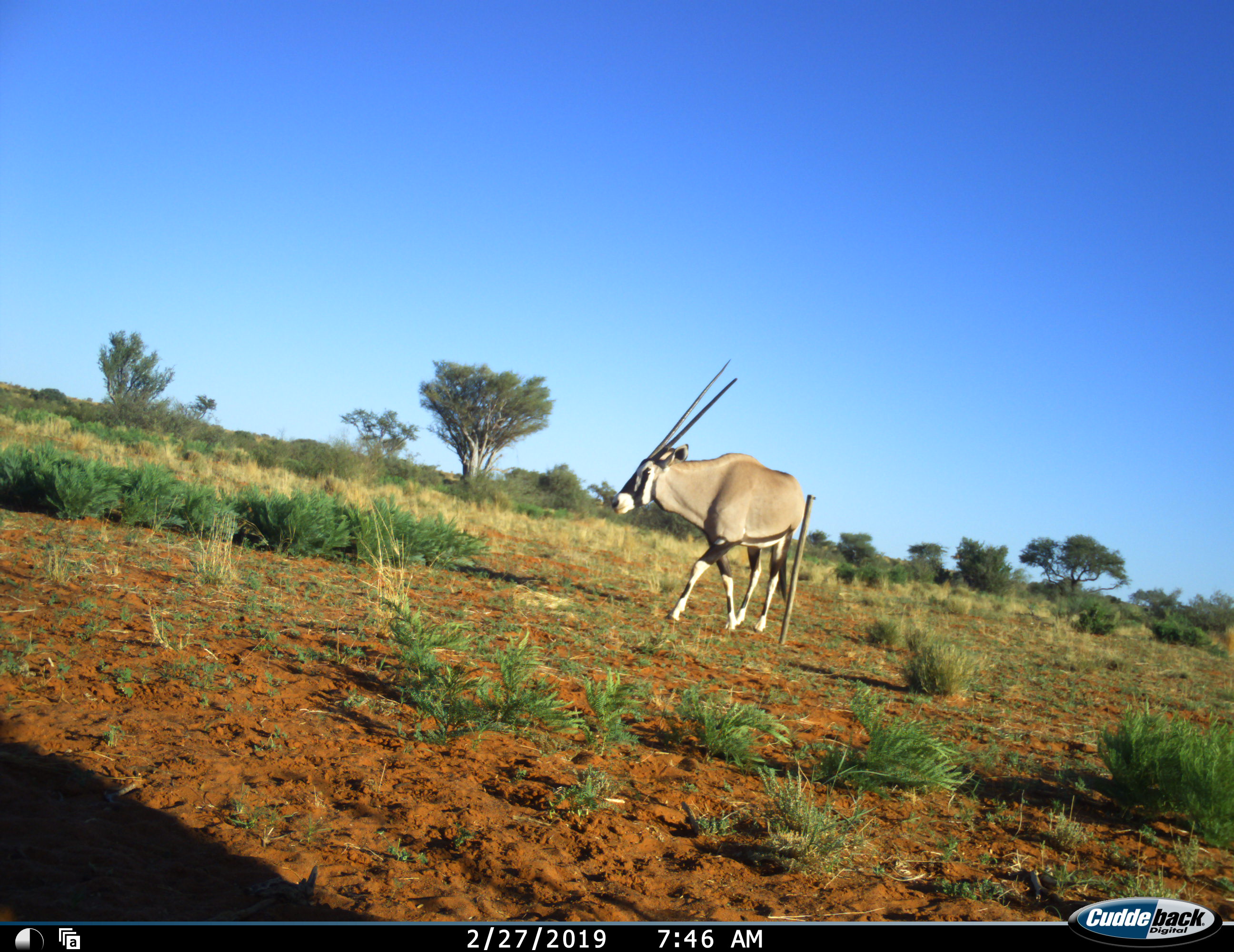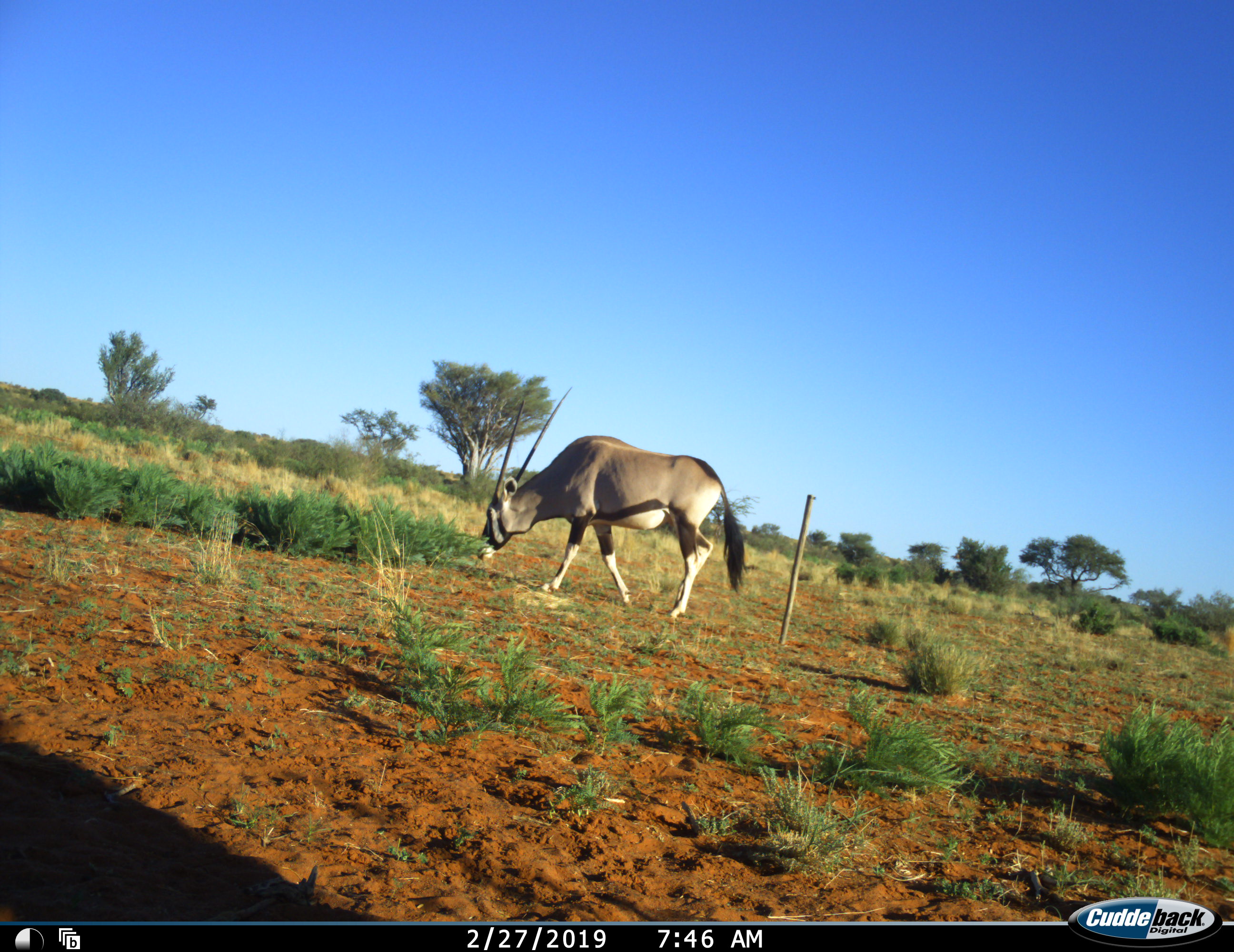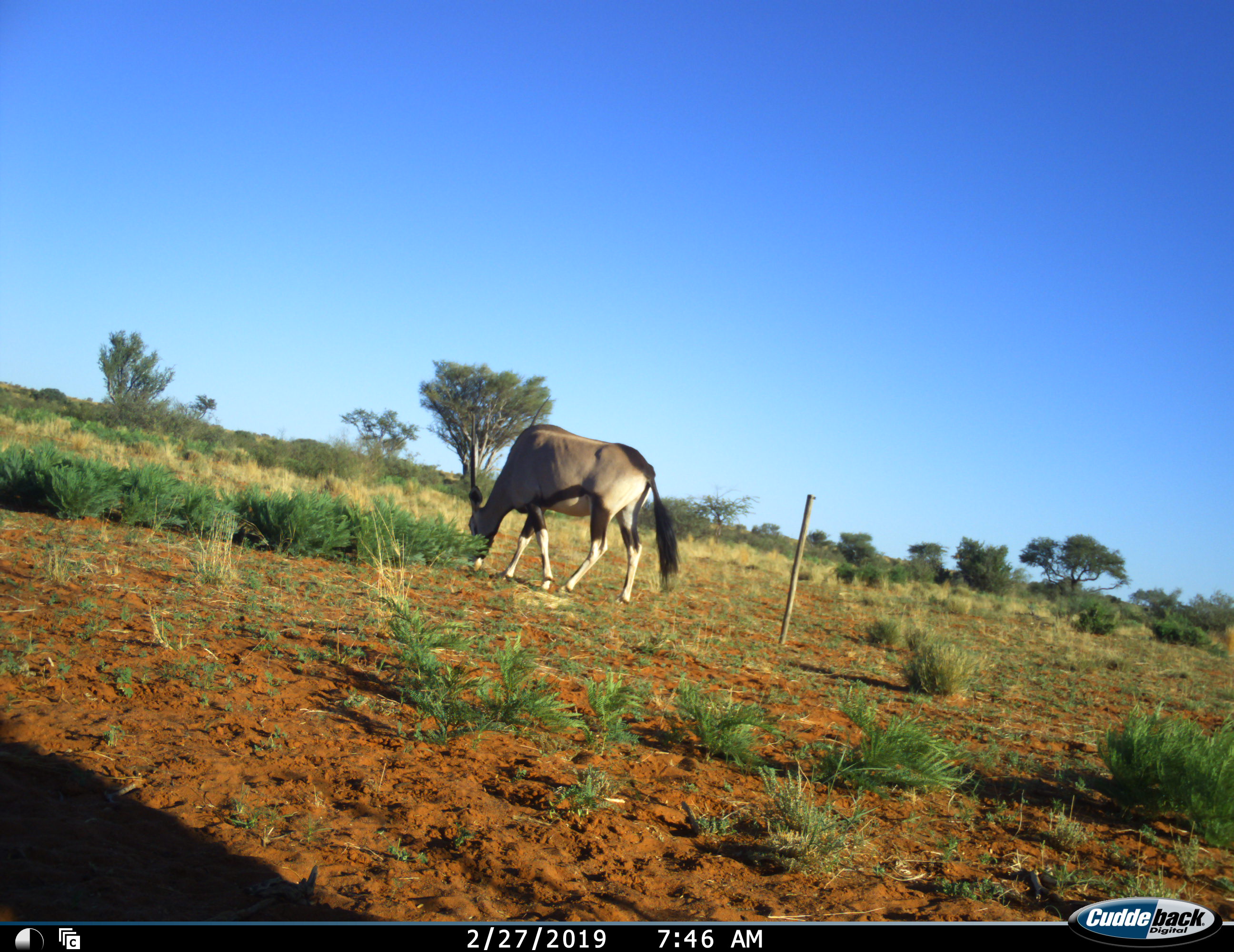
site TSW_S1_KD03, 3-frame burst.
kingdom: Animalia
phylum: Chordata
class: Mammalia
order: Artiodactyla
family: Bovidae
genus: Oryx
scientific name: Oryx gazella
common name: gemsbok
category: oryx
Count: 1.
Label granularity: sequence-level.